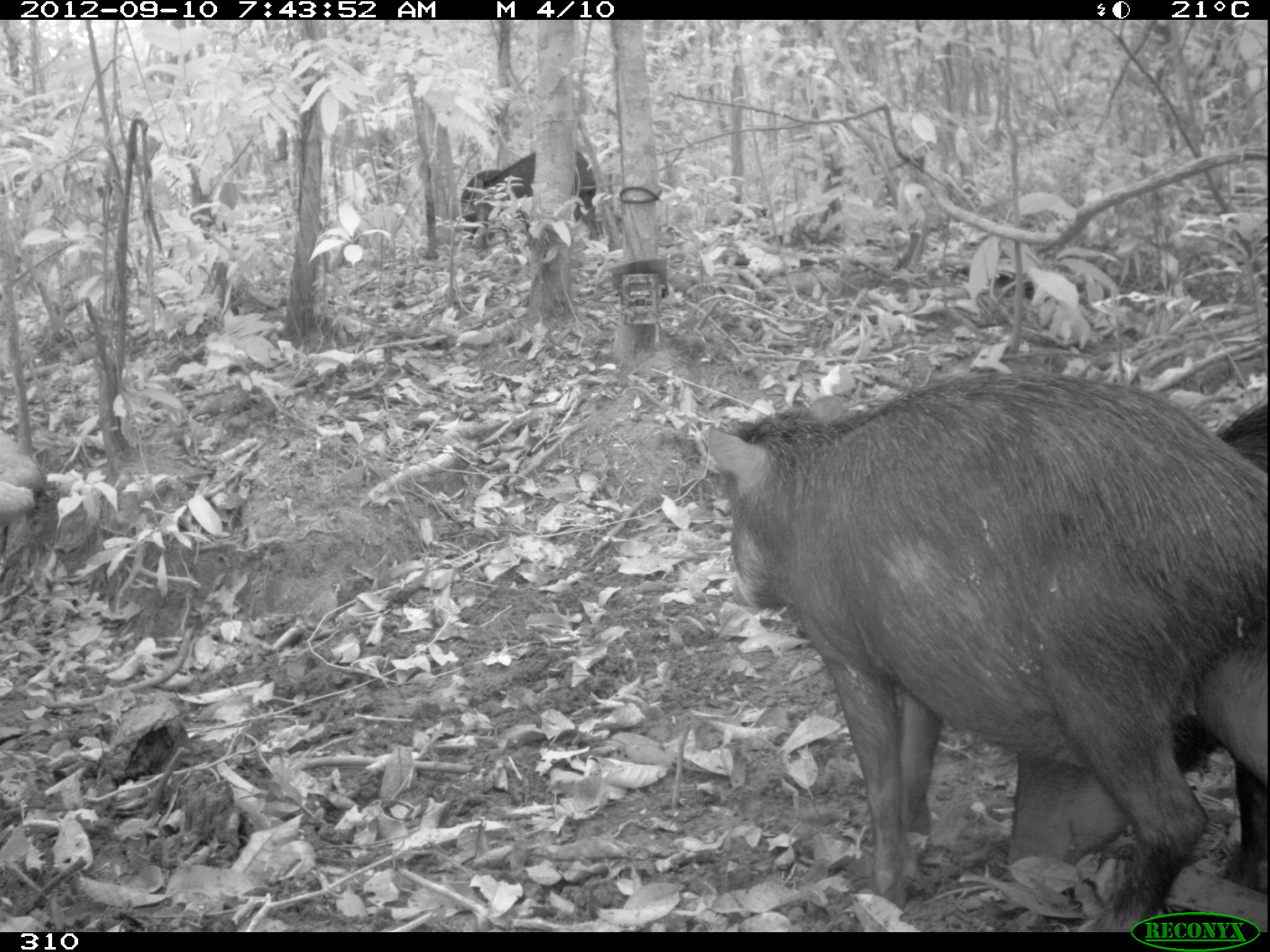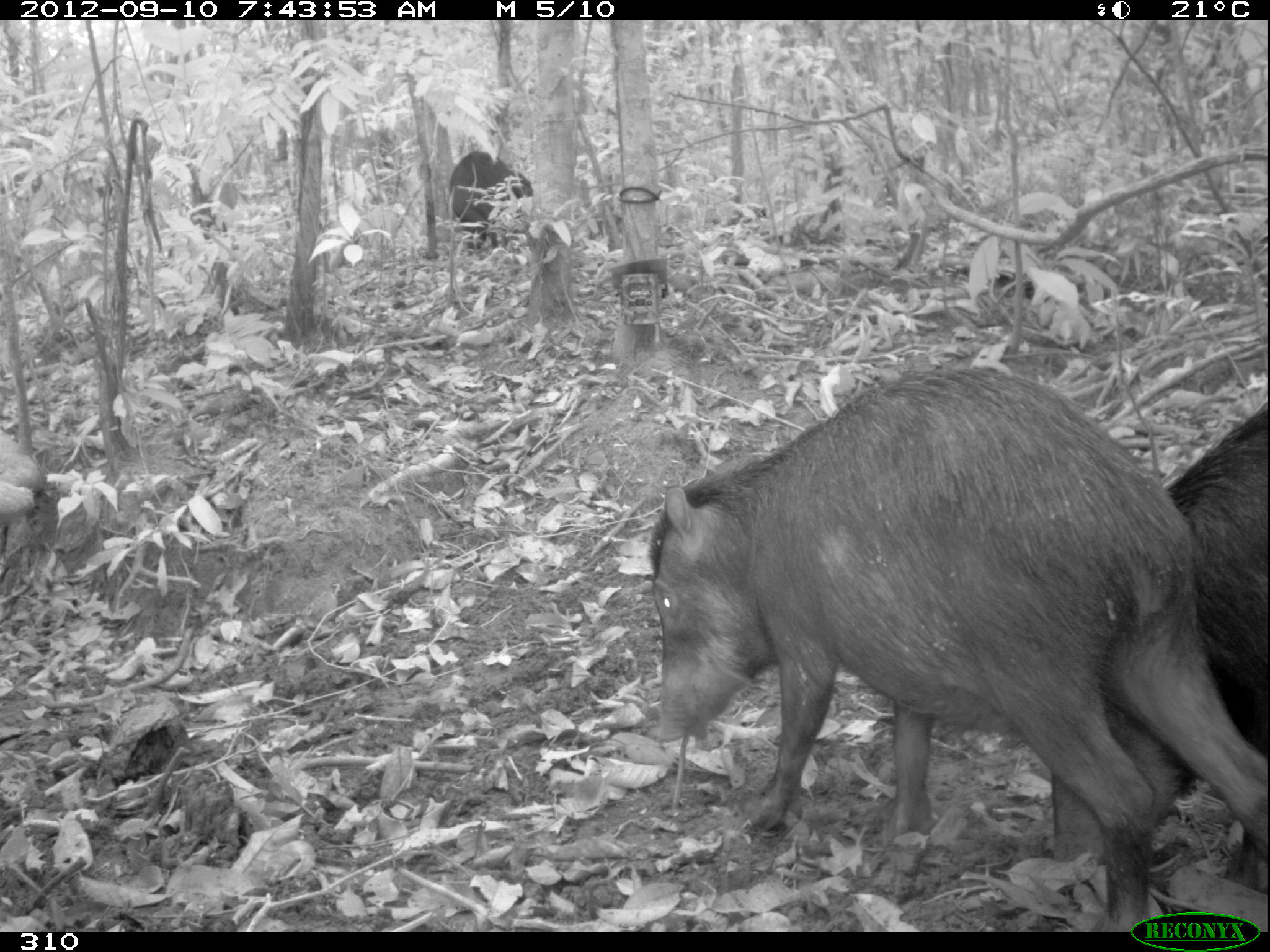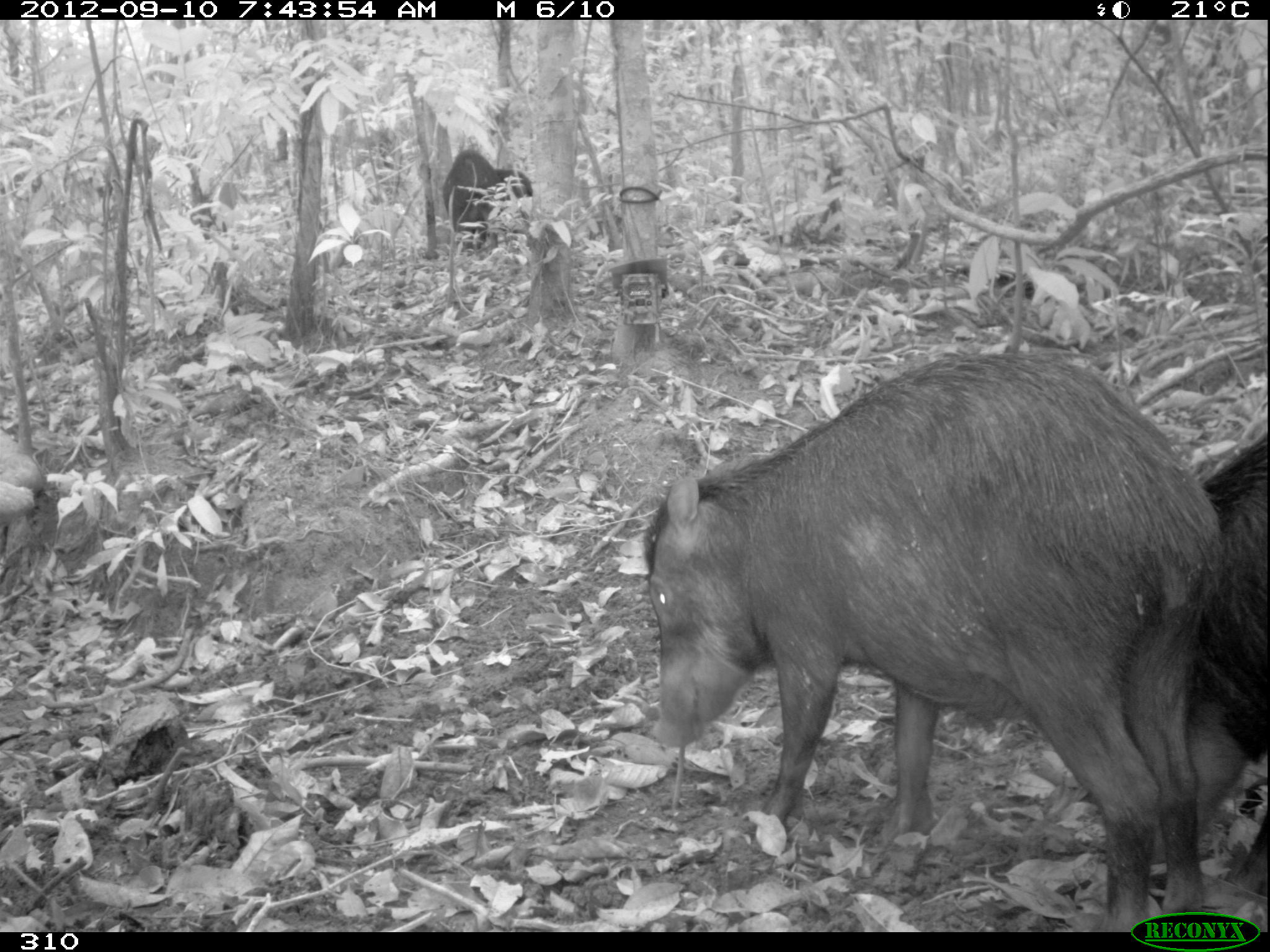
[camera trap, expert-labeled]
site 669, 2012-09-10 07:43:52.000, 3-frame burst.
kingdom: Animalia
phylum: Chordata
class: Mammalia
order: Artiodactyla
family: Tayassuidae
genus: Tayassu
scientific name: Tayassu pecari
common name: white-lipped peccary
Tayassu pecari (white-lipped peccary).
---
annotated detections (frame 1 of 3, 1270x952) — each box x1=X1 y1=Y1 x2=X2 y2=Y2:
tayassu pecari: x1=707 y1=373 x2=1266 y2=933; x1=1011 y1=398 x2=1268 y2=892; x1=473 y1=149 x2=598 y2=246; x1=460 y1=169 x2=502 y2=241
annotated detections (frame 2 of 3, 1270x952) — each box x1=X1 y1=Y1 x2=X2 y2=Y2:
tayassu pecari: x1=648 y1=366 x2=1267 y2=930; x1=1052 y1=400 x2=1268 y2=891; x1=450 y1=151 x2=523 y2=249; x1=510 y1=170 x2=532 y2=198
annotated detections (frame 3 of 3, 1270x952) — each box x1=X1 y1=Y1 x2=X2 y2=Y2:
tayassu pecari: x1=645 y1=353 x2=1223 y2=931; x1=1150 y1=431 x2=1267 y2=865; x1=443 y1=150 x2=501 y2=255; x1=495 y1=169 x2=532 y2=200